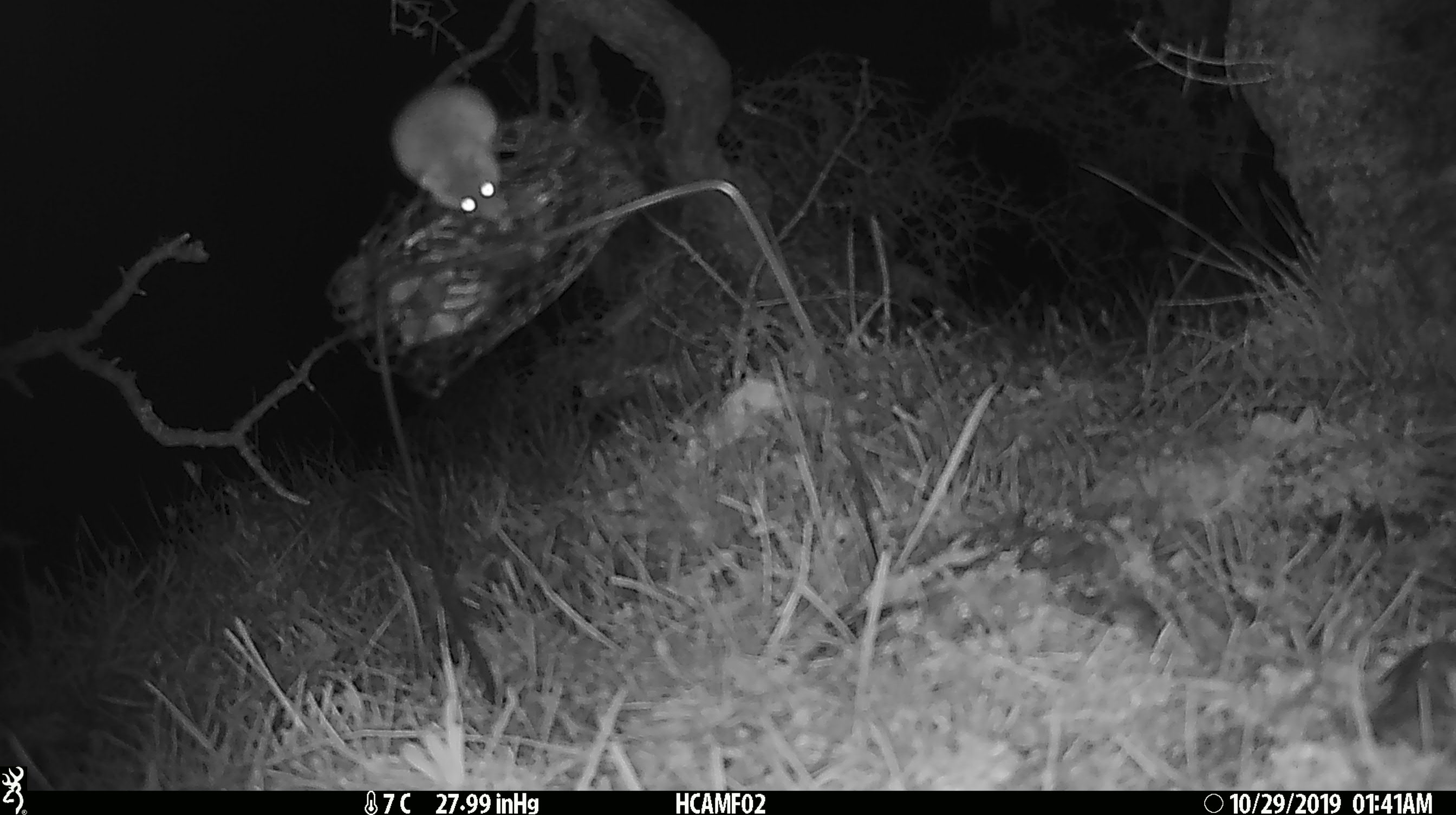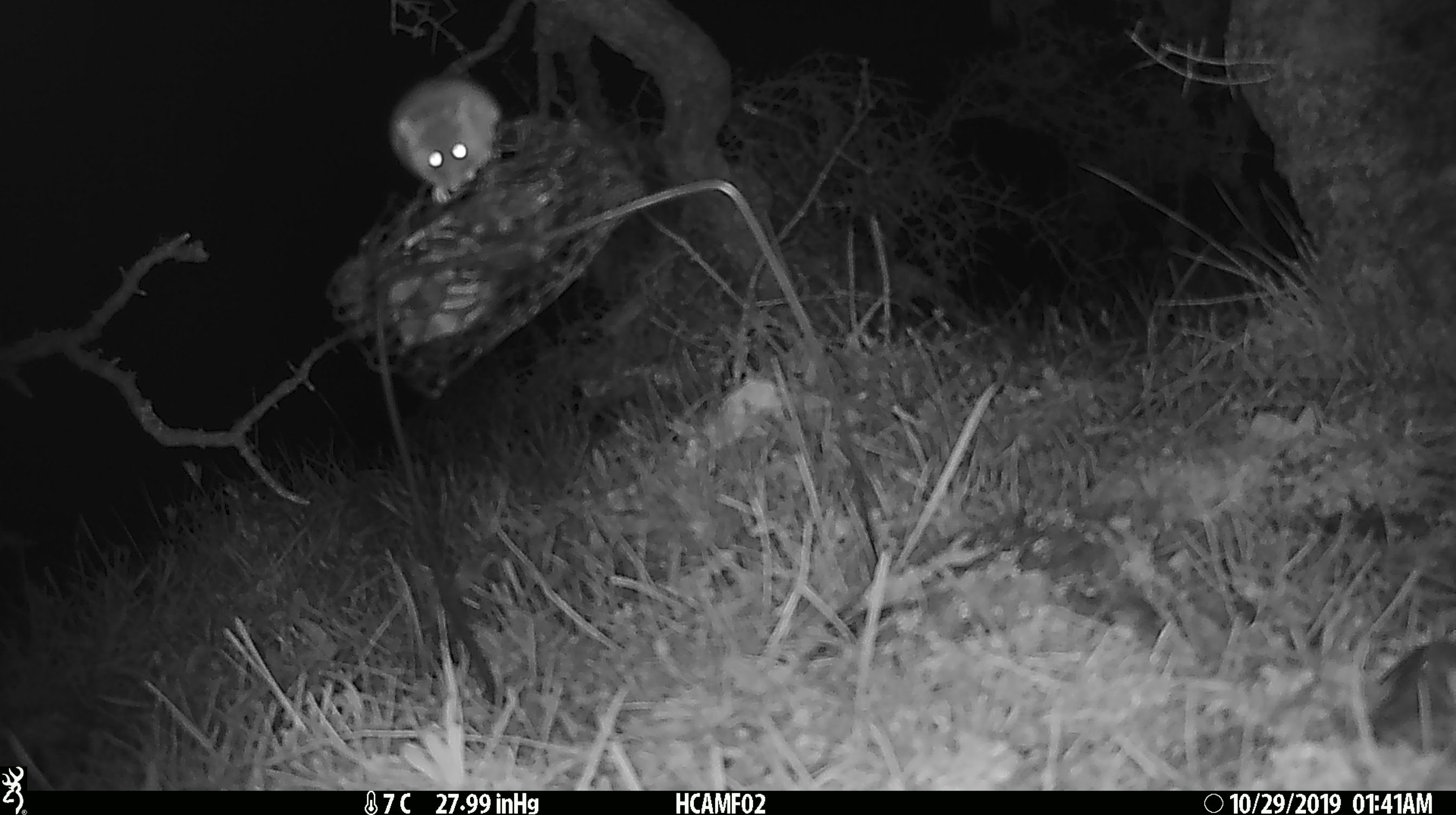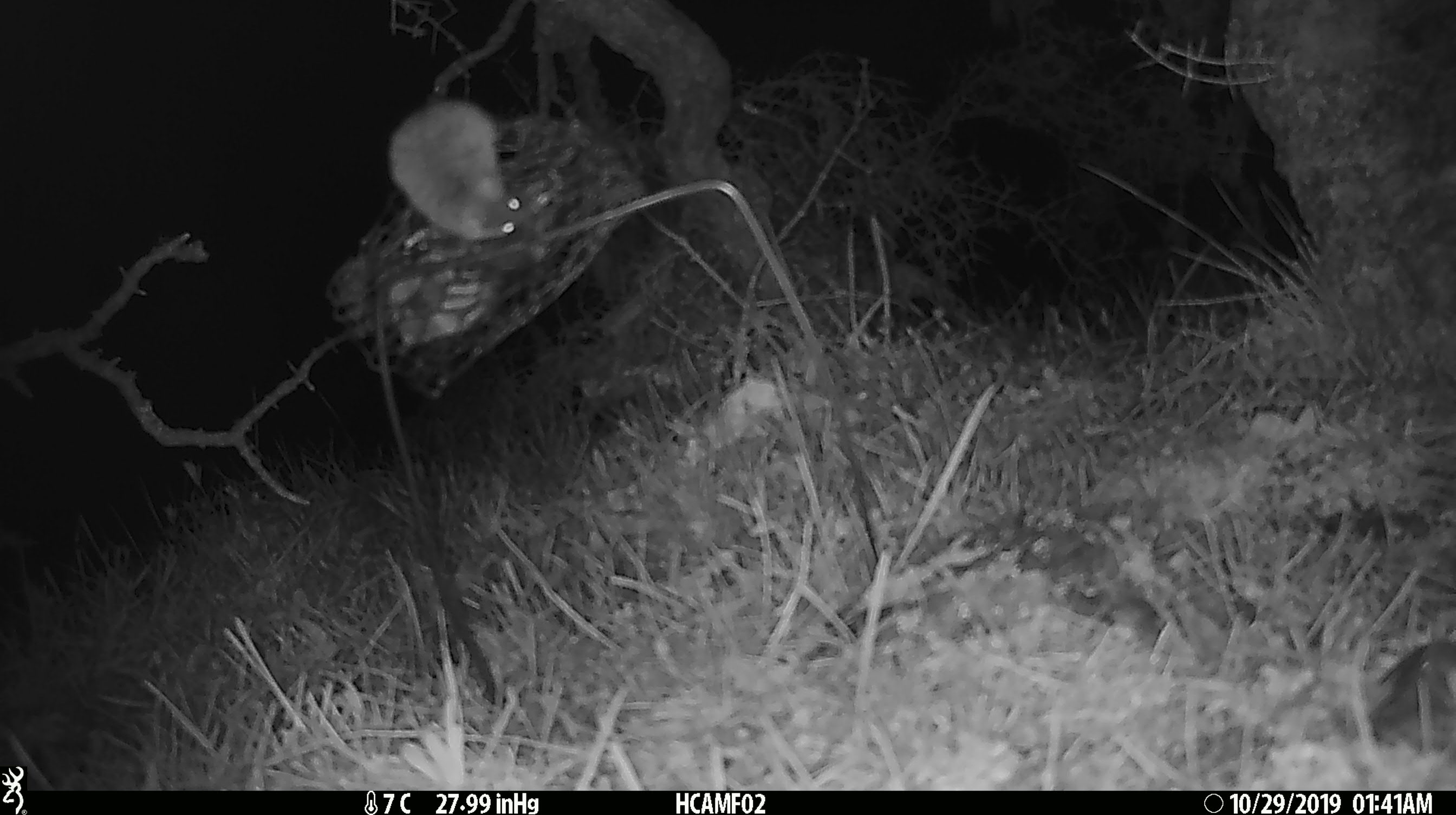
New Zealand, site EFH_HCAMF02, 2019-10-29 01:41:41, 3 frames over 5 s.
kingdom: Animalia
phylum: Chordata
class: Mammalia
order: Rodentia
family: Muridae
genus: Mus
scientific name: Mus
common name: mouse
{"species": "mouse (Mus)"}